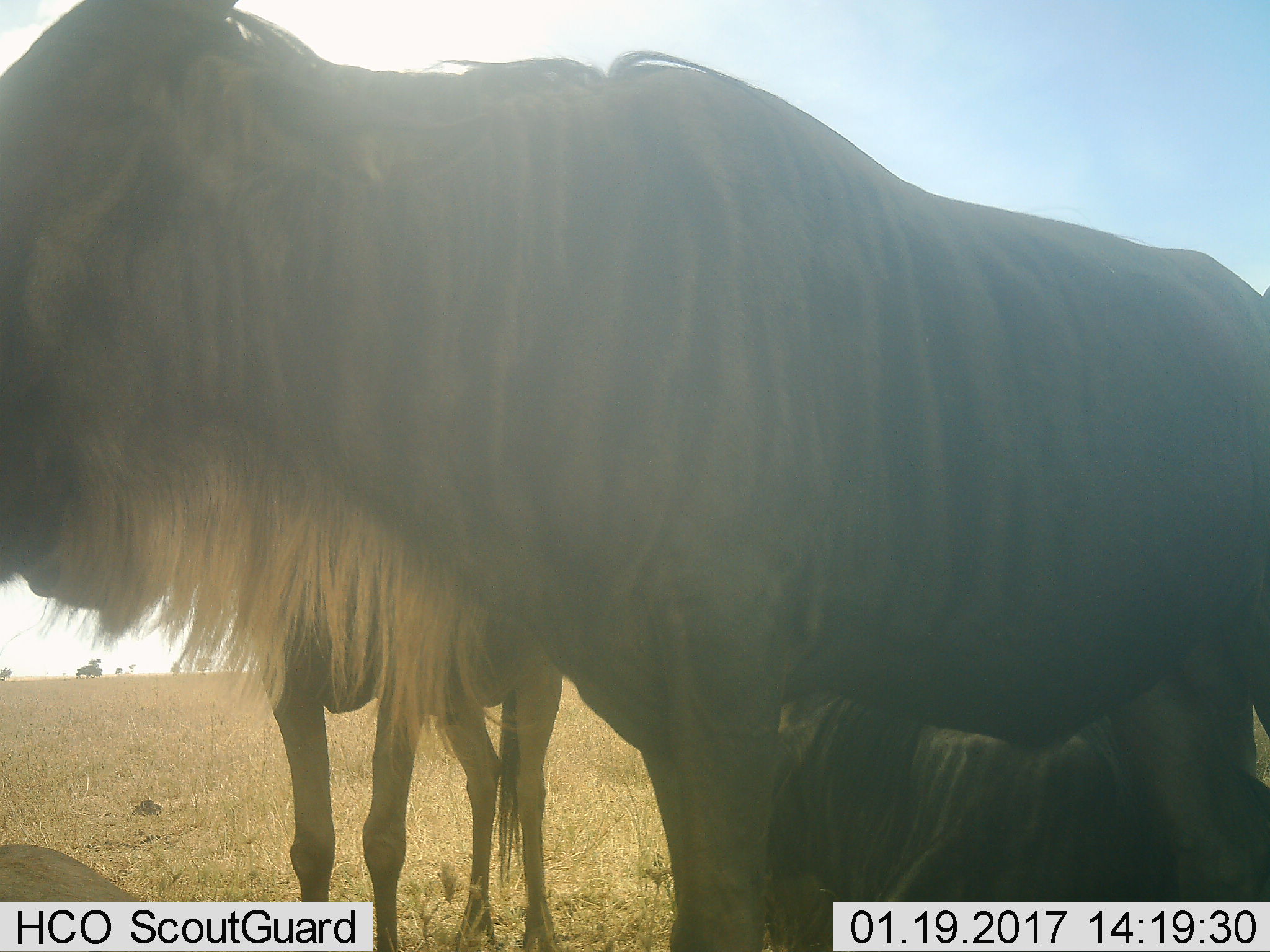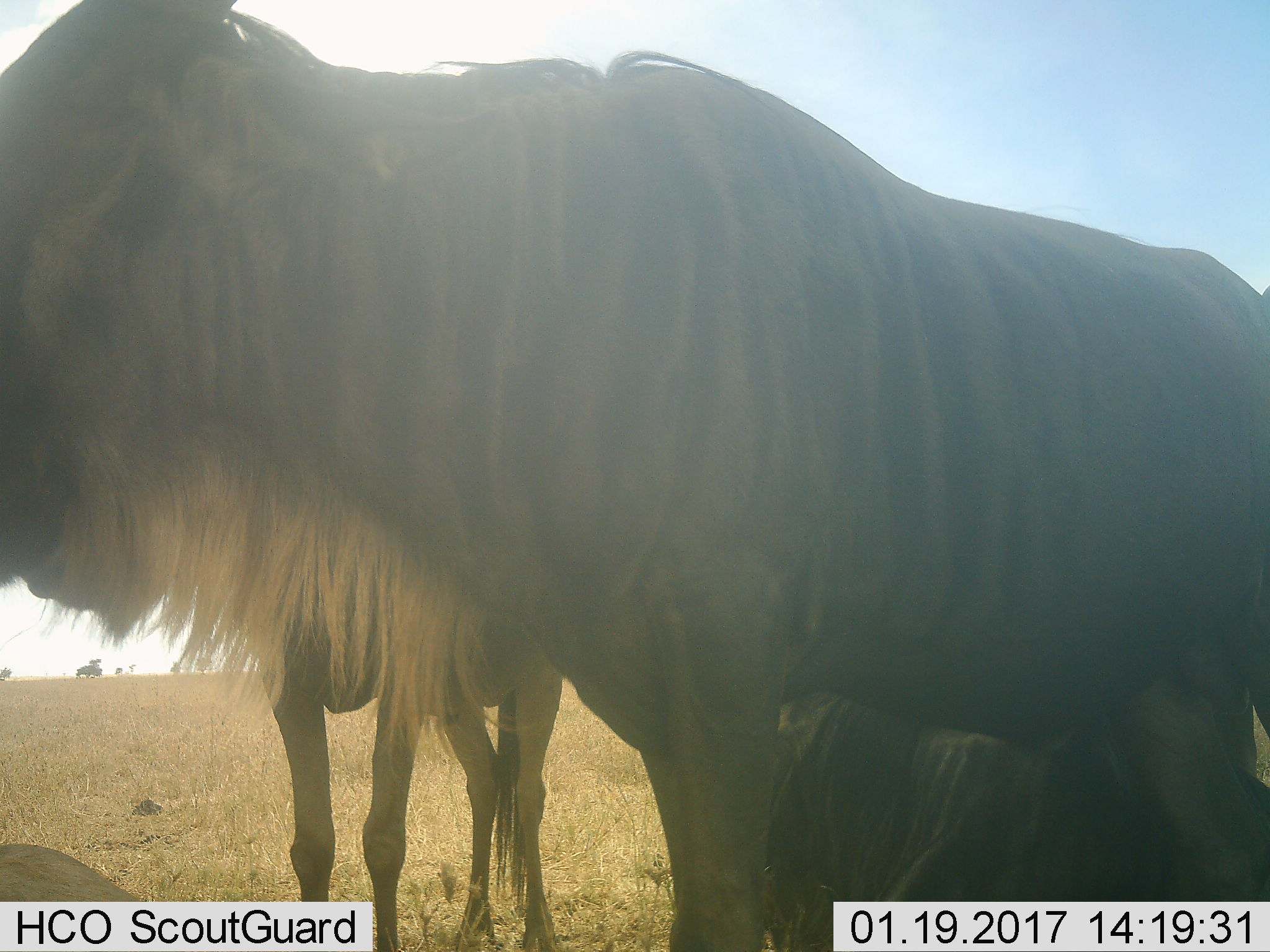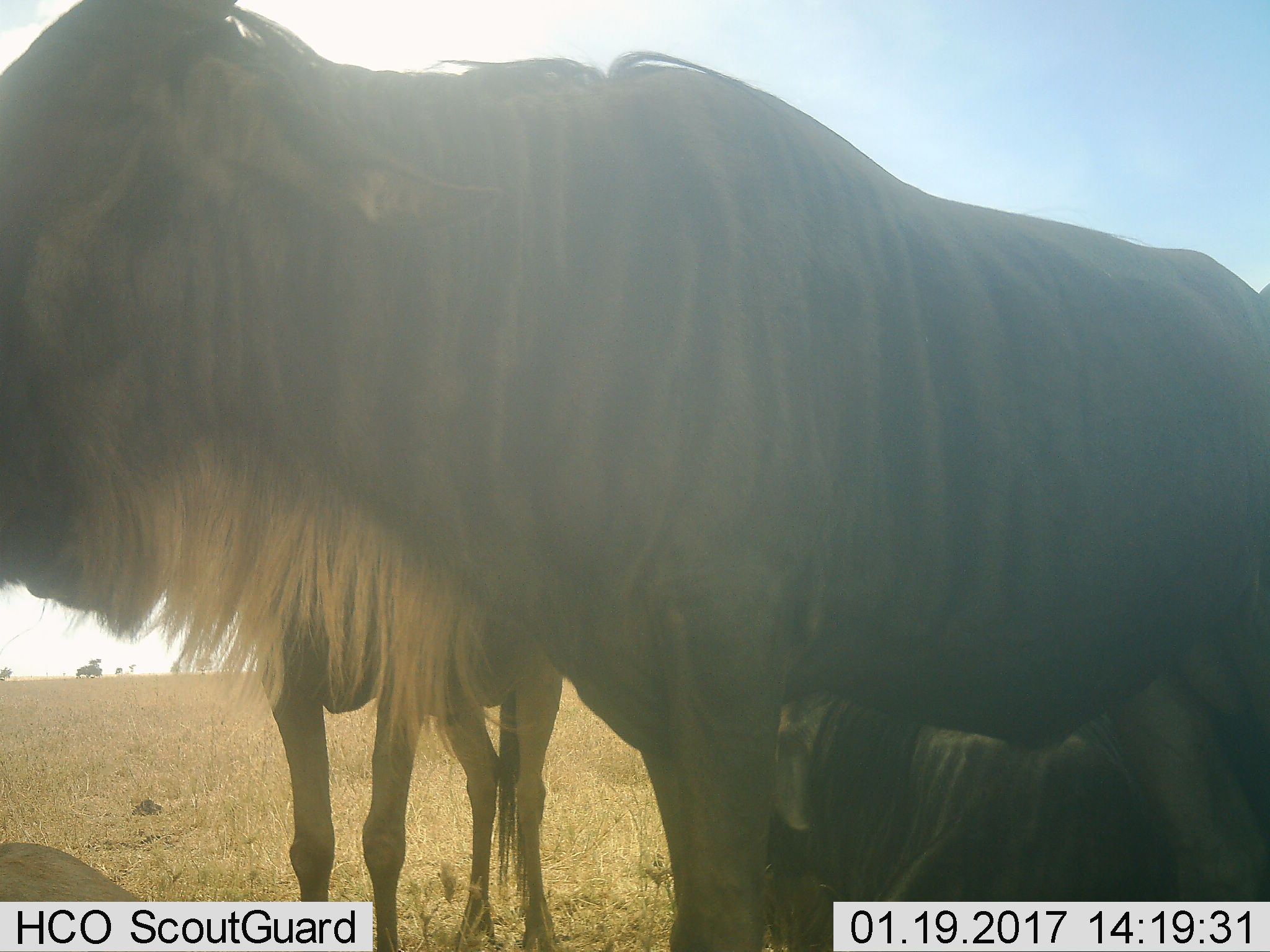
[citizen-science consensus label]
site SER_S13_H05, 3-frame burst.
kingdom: Animalia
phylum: Chordata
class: Mammalia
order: Artiodactyla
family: Bovidae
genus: Connochaetes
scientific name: Connochaetes taurinus taurinus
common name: blue wildebeest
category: wildebeestblue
Wildebeestblue (blue wildebeest) (Connochaetes taurinus taurinus), count 3. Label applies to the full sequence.